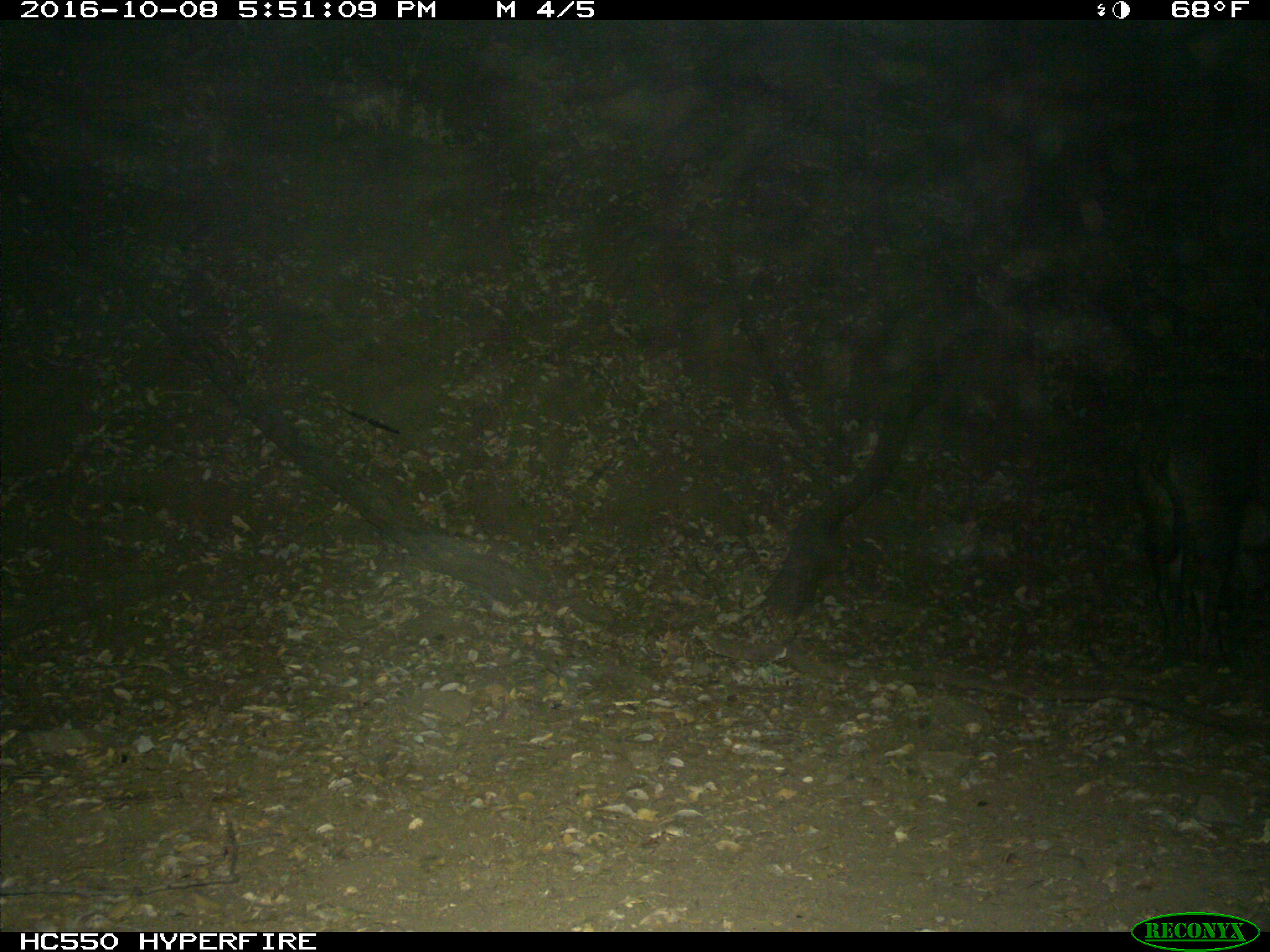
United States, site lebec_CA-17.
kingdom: Animalia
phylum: Chordata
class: Mammalia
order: Artiodactyla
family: Suidae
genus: Sus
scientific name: Sus scrofa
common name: wild boar